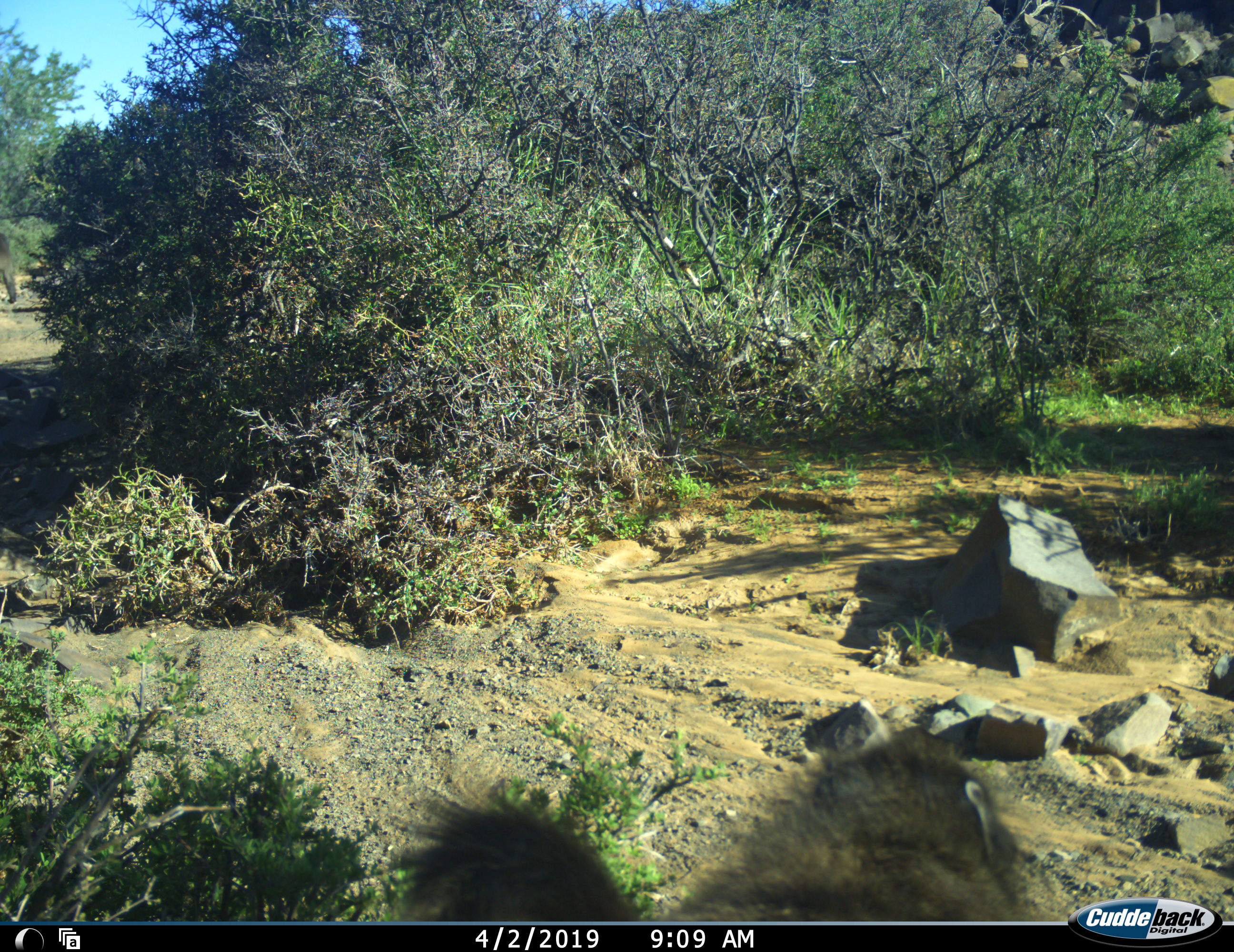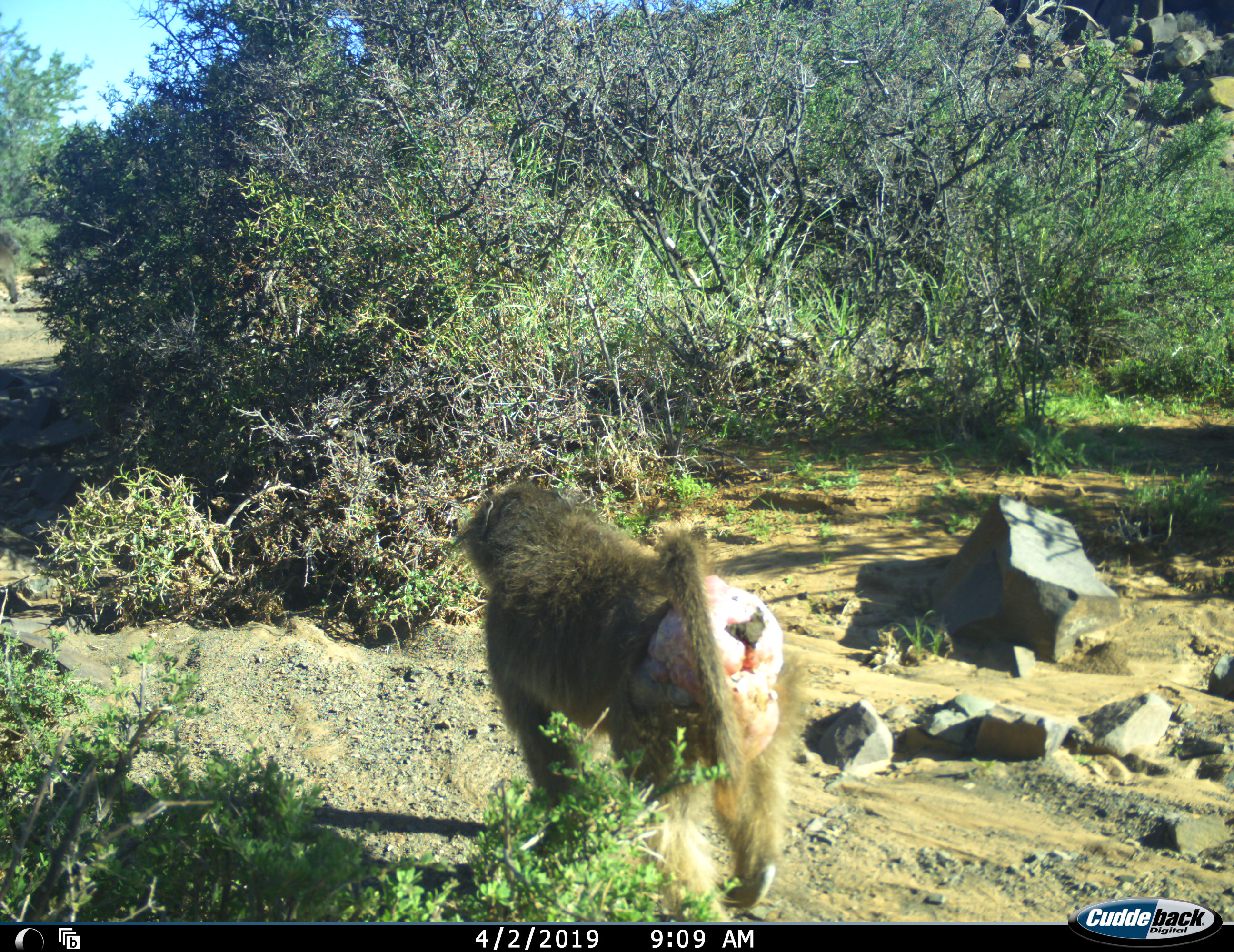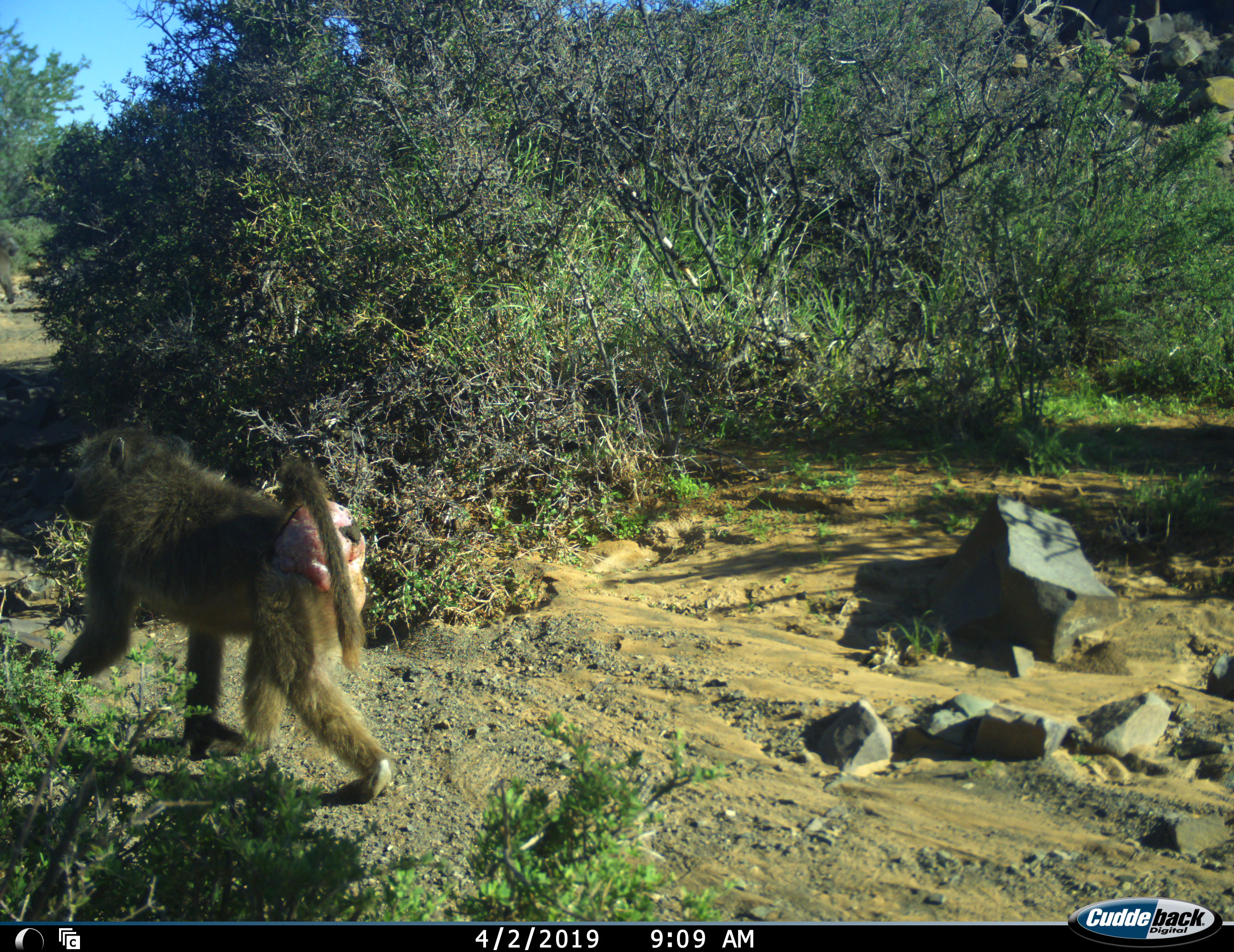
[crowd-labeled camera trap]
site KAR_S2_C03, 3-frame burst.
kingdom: Animalia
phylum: Chordata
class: Mammalia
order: Primates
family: Cercopithecidae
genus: Papio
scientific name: Papio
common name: baboon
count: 1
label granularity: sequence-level